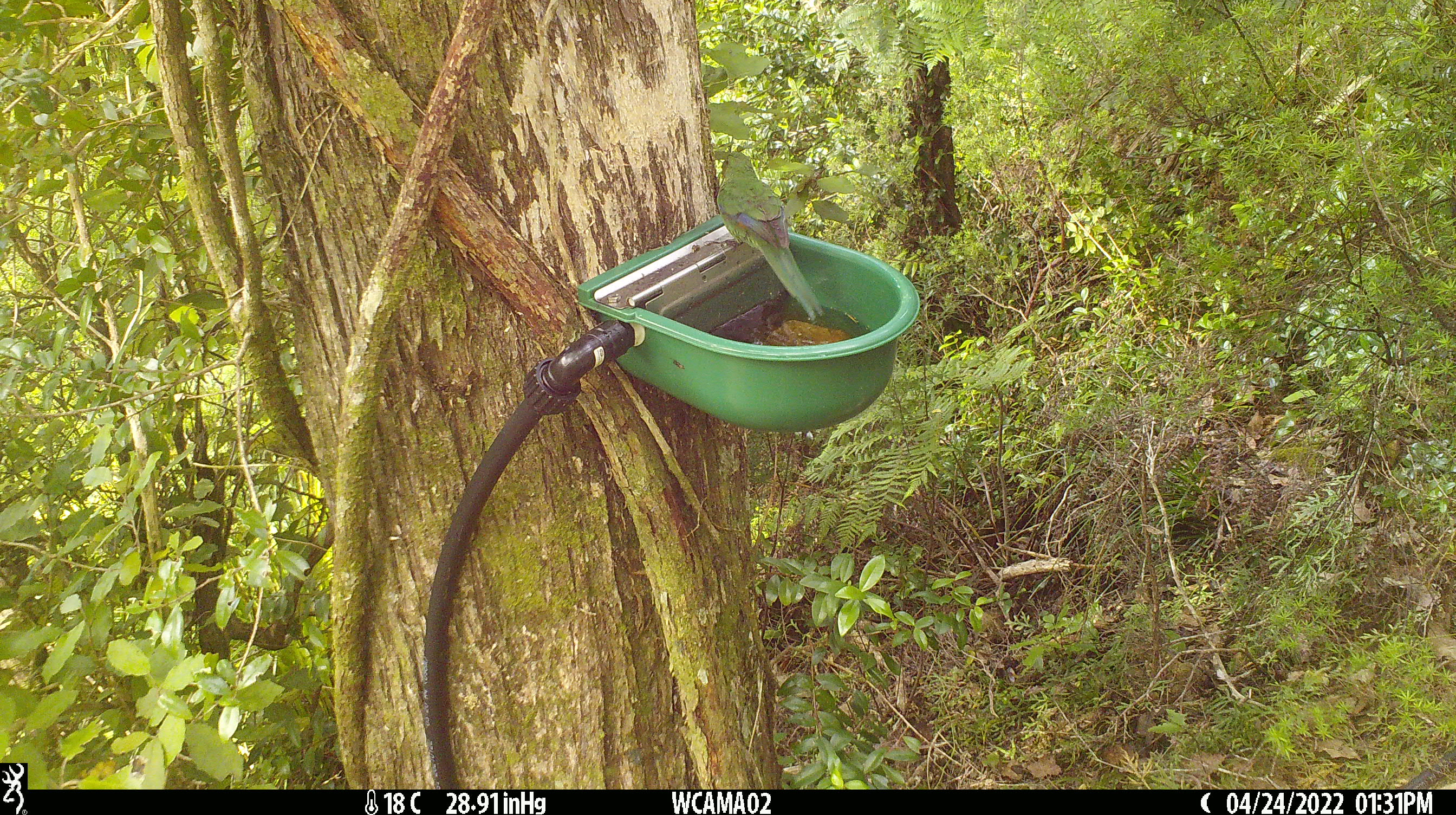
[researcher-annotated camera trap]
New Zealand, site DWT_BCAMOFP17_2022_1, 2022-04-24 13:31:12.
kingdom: Animalia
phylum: Chordata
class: Aves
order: Psittaciformes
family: Psittaculidae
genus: Cyanoramphus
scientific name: Cyanoramphus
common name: parakeet